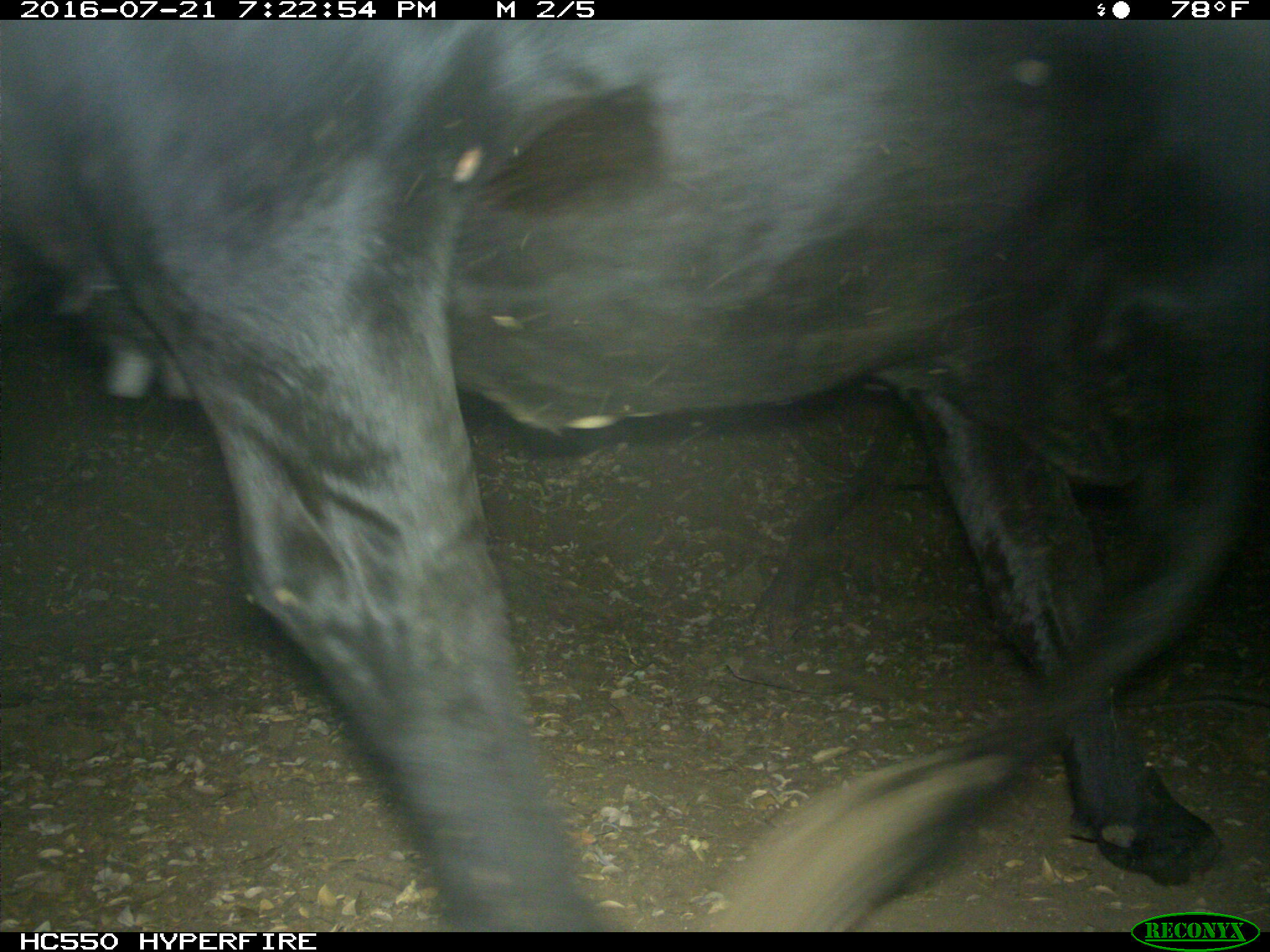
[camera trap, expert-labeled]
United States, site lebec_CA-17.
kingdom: Animalia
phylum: Chordata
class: Mammalia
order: Artiodactyla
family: Bovidae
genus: Bos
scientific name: Bos taurus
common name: domestic cow